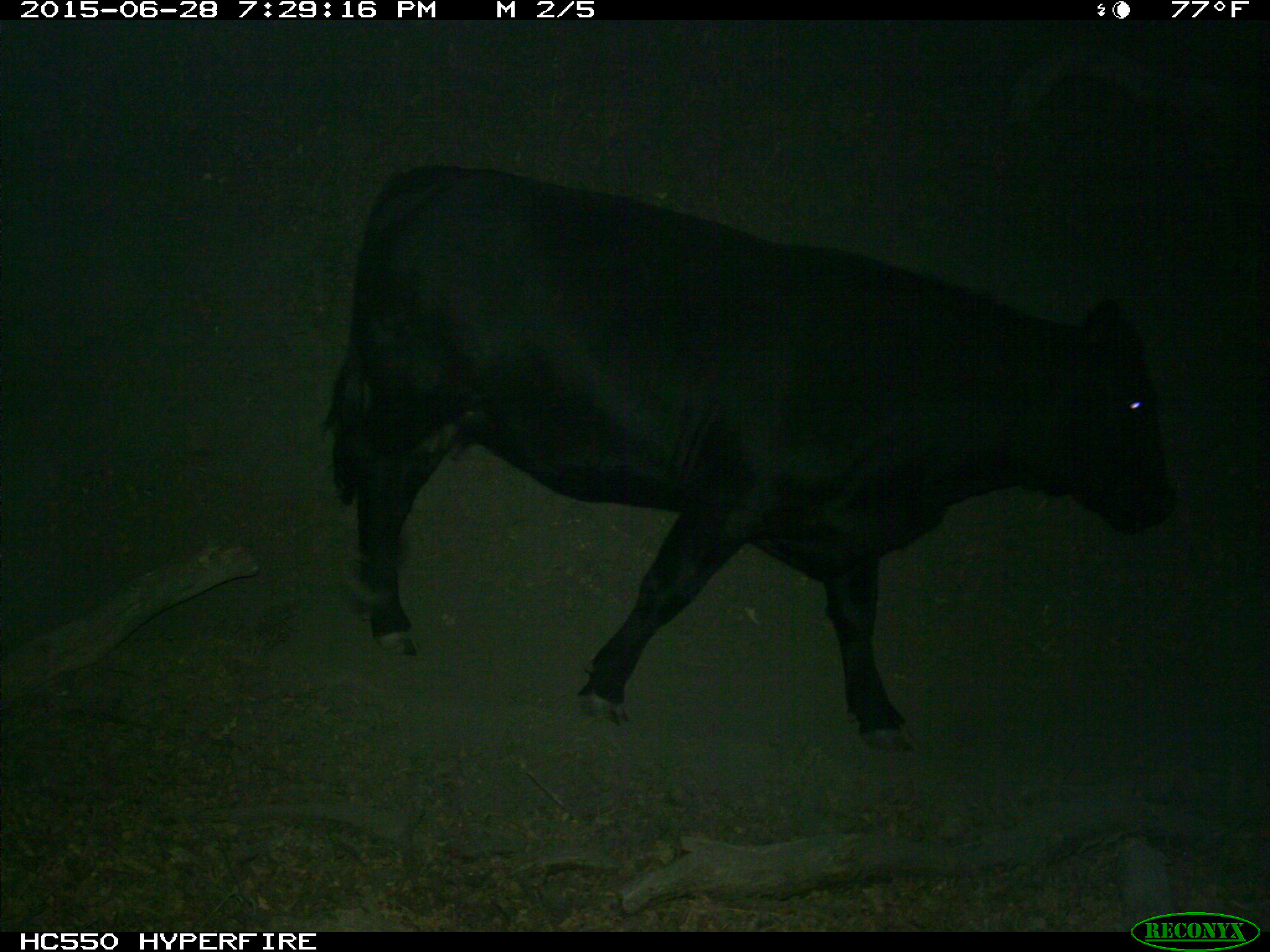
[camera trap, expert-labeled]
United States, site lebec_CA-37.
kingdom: Animalia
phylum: Chordata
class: Mammalia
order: Artiodactyla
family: Bovidae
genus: Bos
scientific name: Bos taurus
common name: domestic cow